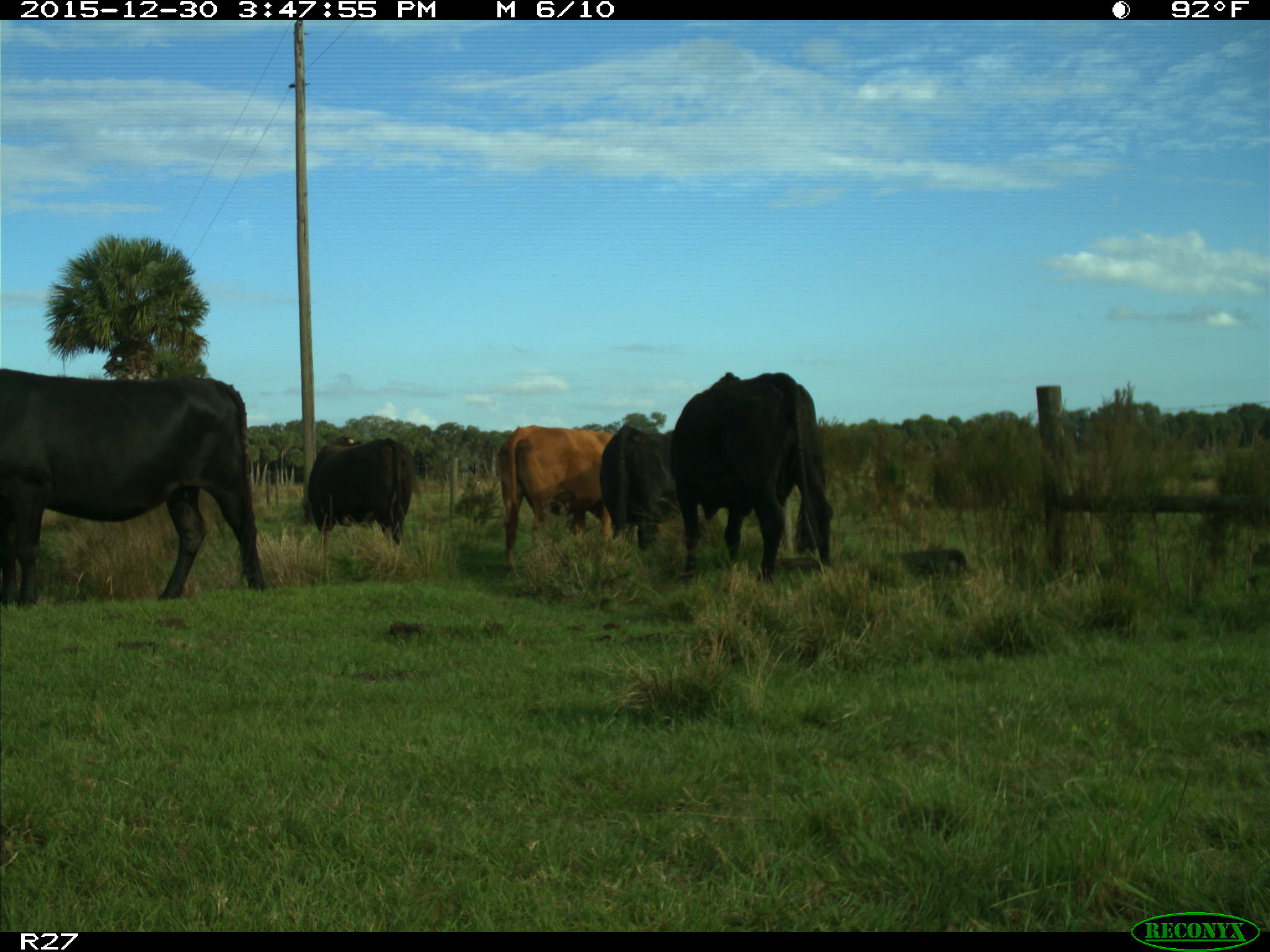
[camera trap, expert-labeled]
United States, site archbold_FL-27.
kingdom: Animalia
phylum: Chordata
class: Mammalia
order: Artiodactyla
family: Bovidae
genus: Bos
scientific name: Bos taurus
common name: domestic cow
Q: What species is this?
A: Bos taurus (domestic cow).